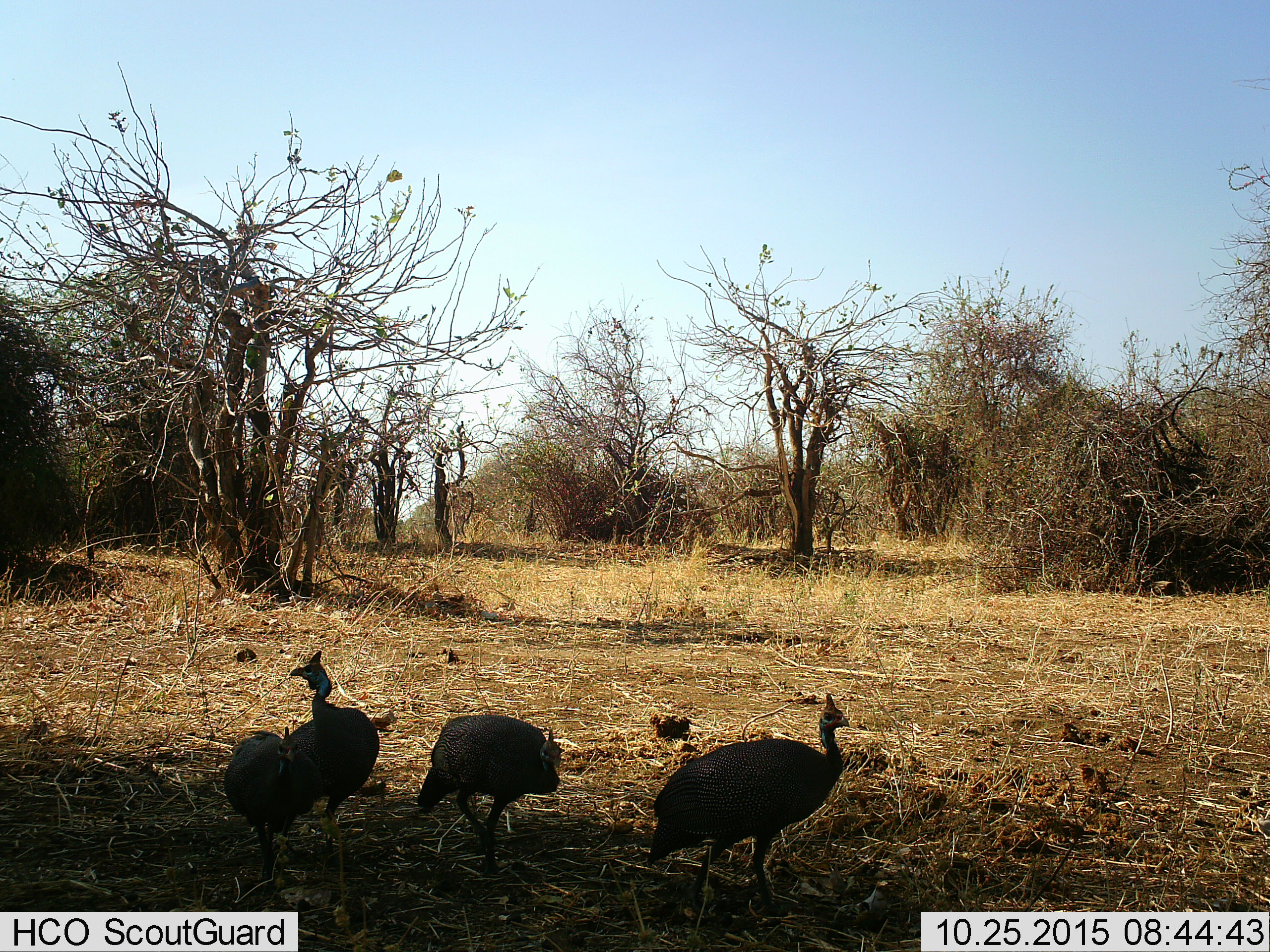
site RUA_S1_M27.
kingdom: Animalia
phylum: Chordata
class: Aves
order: Galliformes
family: Numididae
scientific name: Numididae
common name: guineafowl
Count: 4.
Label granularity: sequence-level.